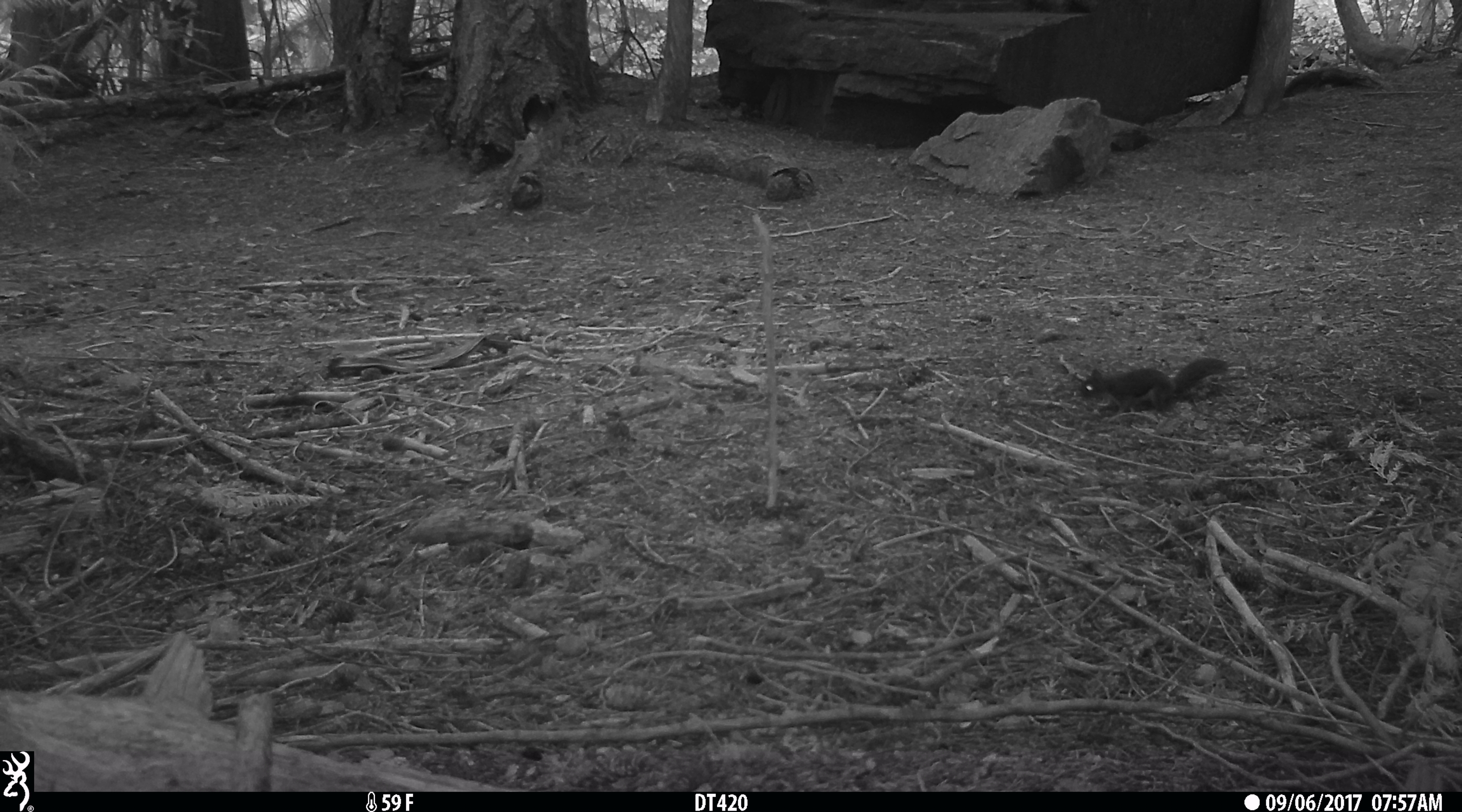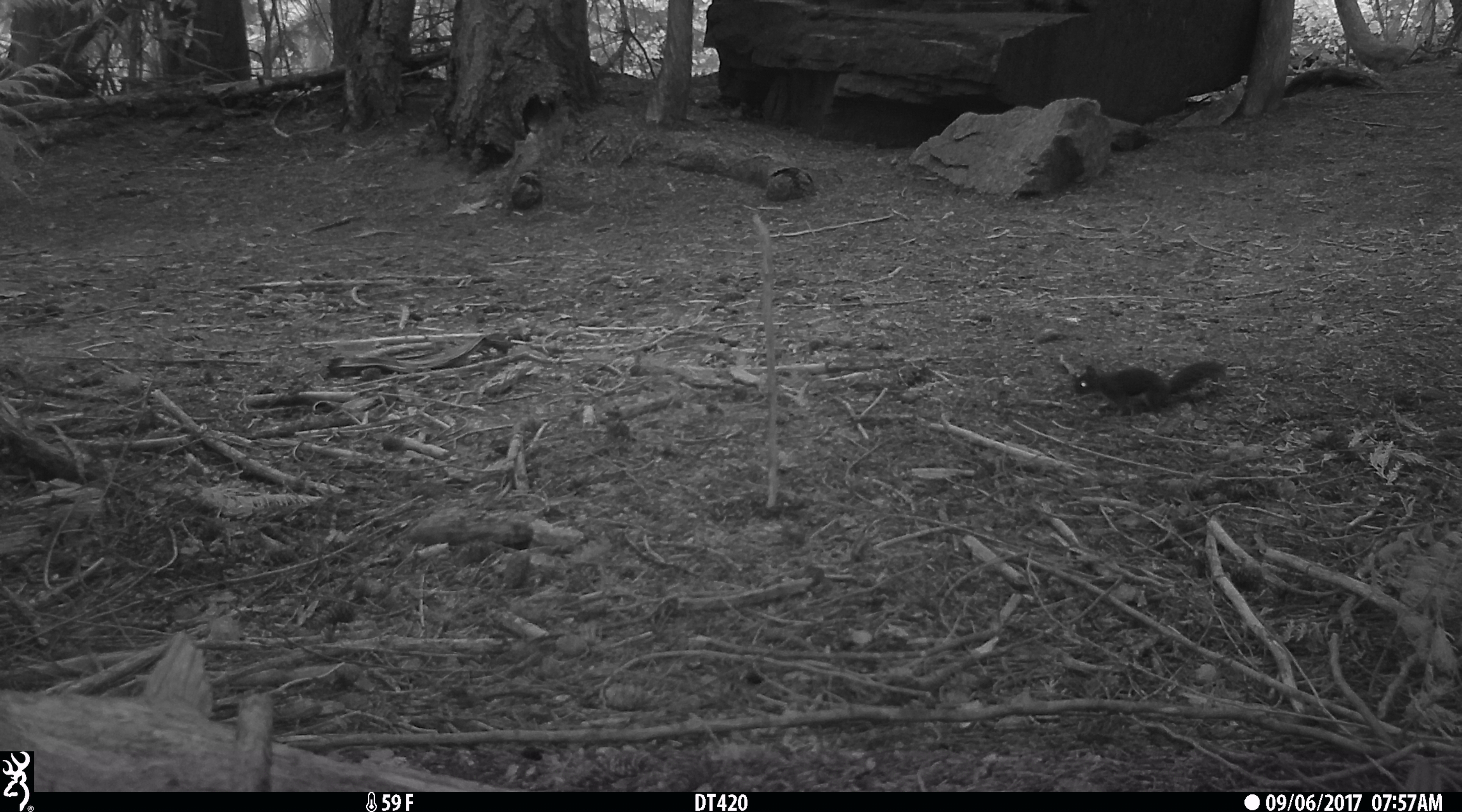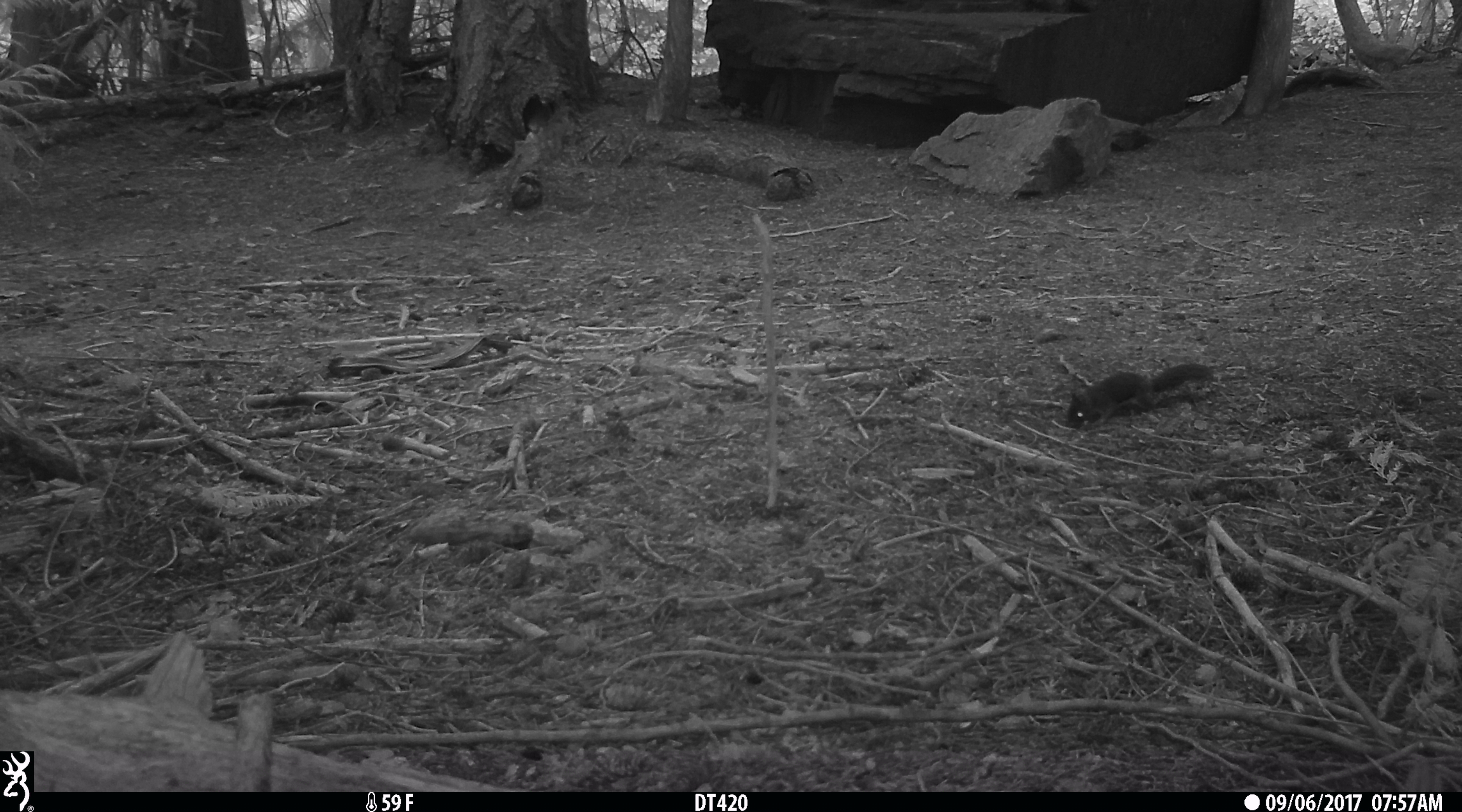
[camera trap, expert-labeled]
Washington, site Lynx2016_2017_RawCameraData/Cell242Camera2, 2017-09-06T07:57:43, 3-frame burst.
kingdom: Animalia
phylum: Chordata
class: Mammalia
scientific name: Mammalia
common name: small mammal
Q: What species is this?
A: Small mammal (Mammalia).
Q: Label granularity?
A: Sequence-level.